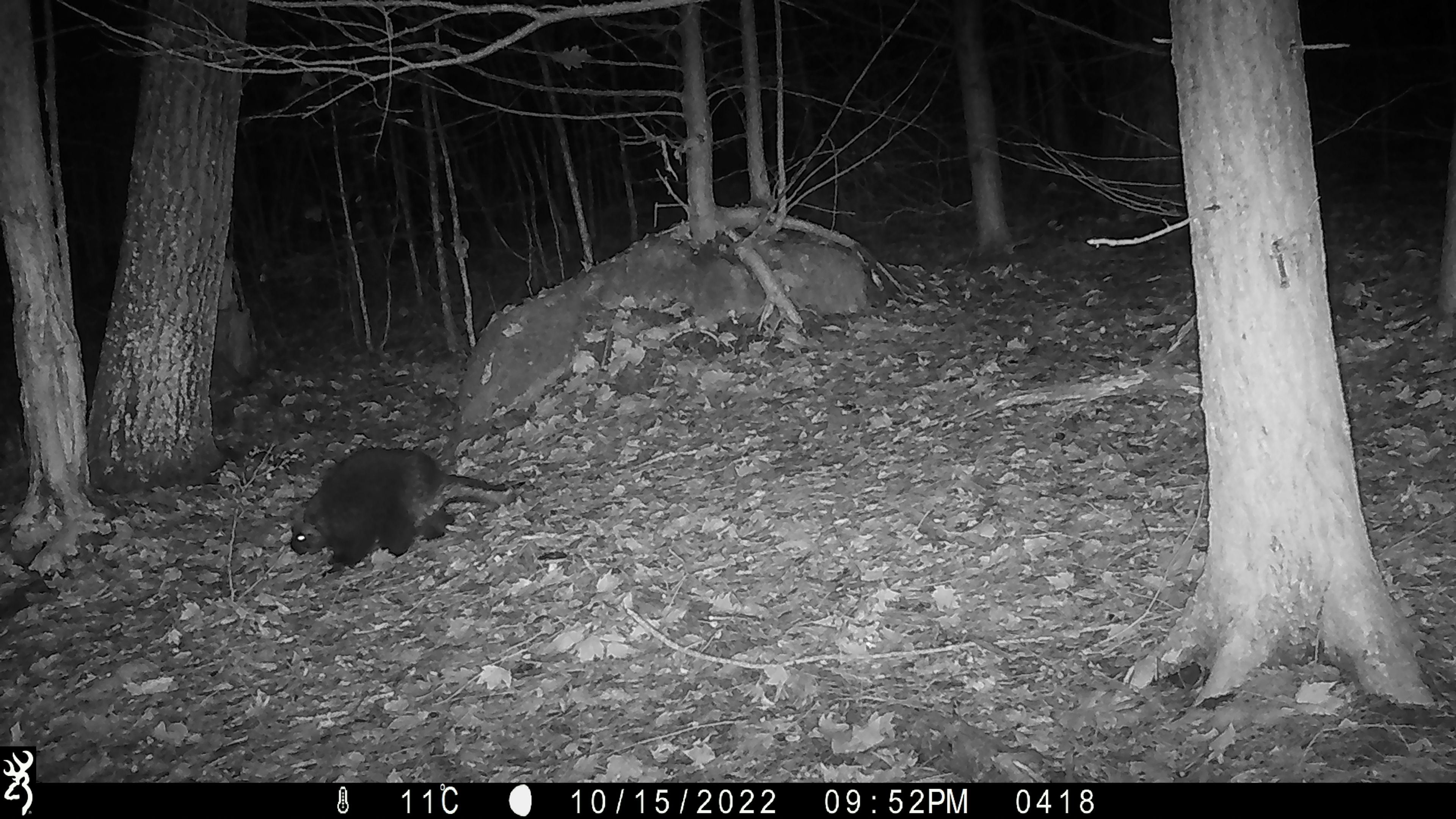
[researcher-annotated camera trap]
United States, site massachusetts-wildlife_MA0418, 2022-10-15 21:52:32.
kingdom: Animalia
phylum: Chordata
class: Mammalia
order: Rodentia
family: Erethizontidae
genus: Erethizon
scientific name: Erethizon dorsatum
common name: porcupine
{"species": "porcupine (Erethizon dorsatum)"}